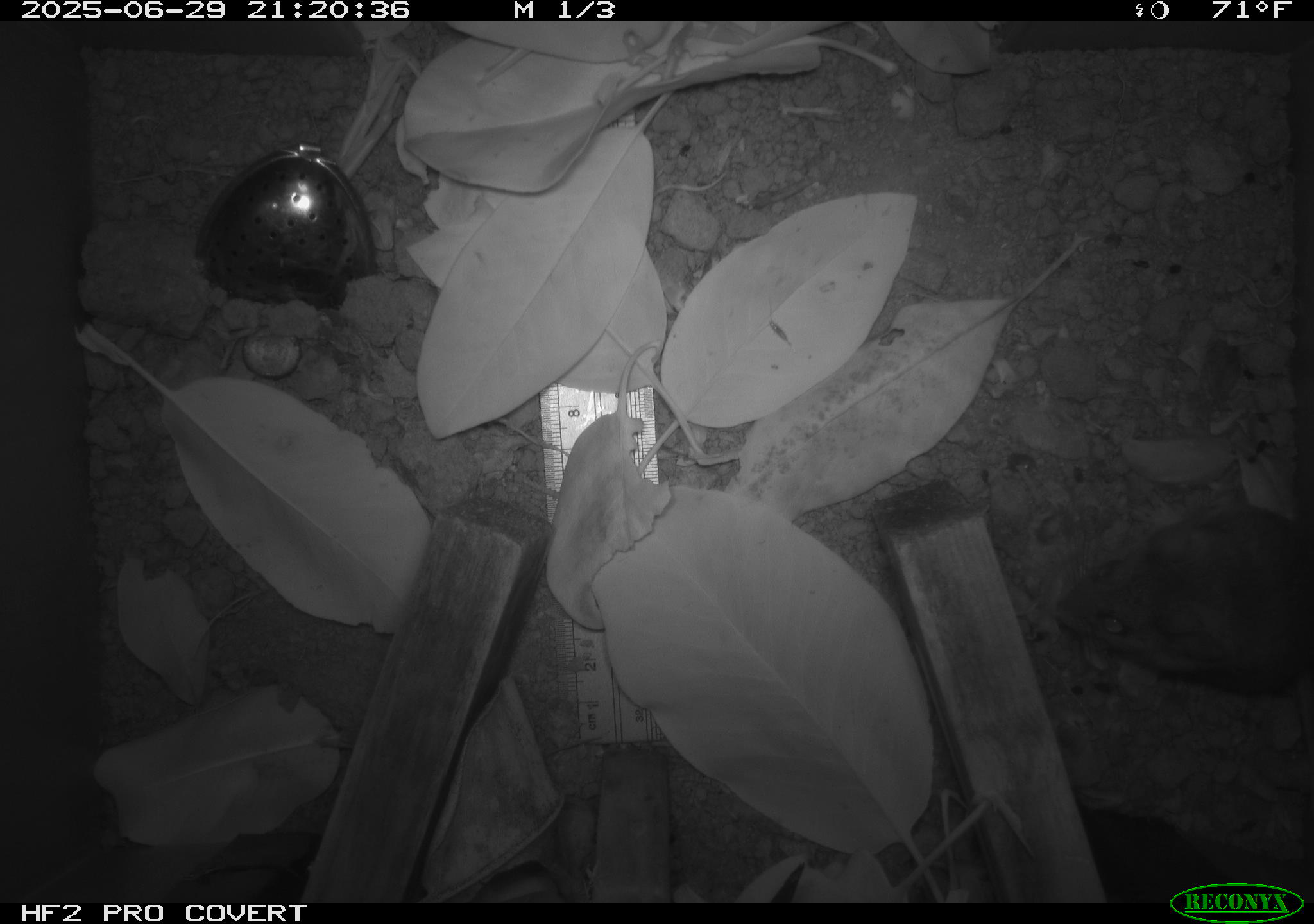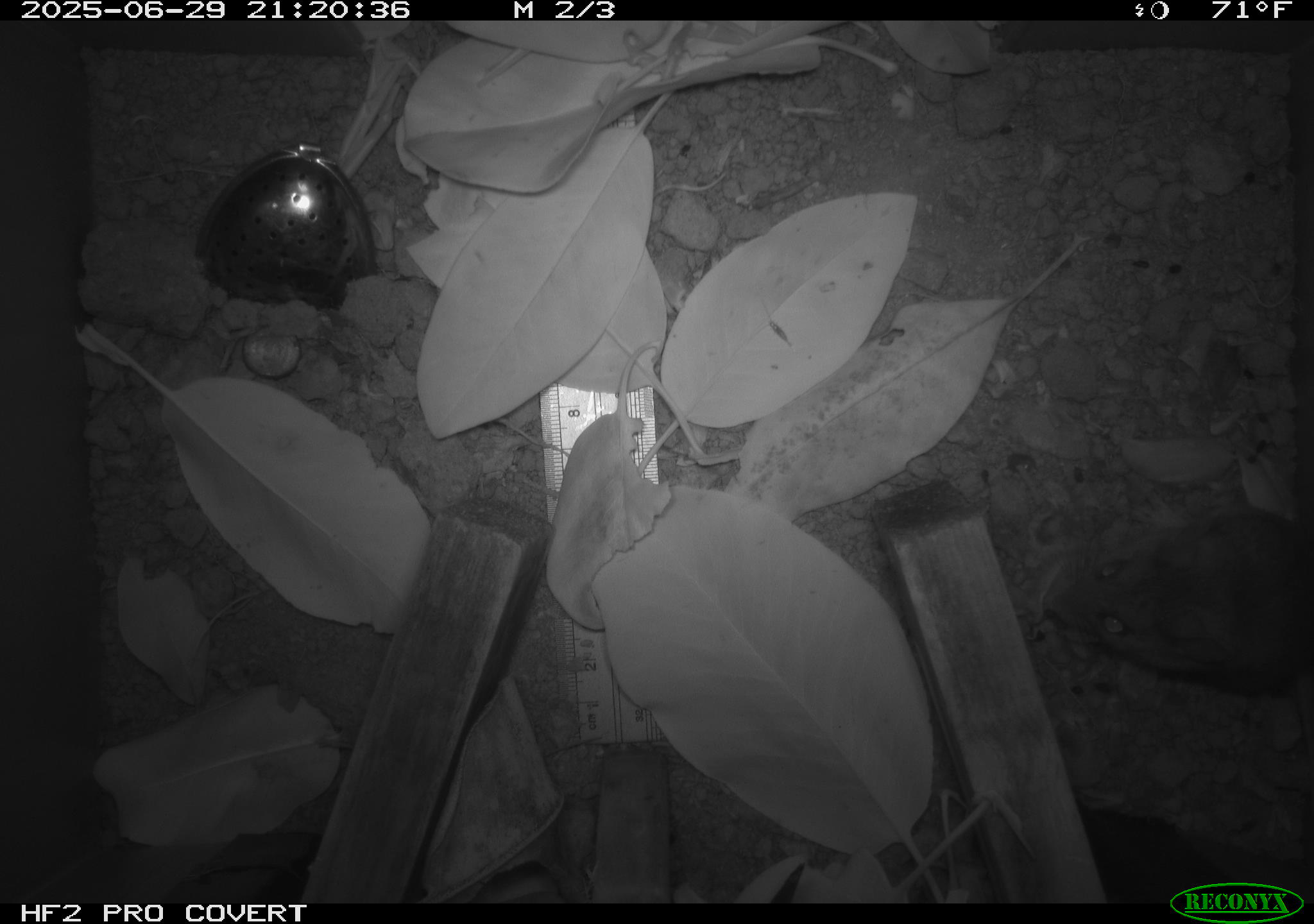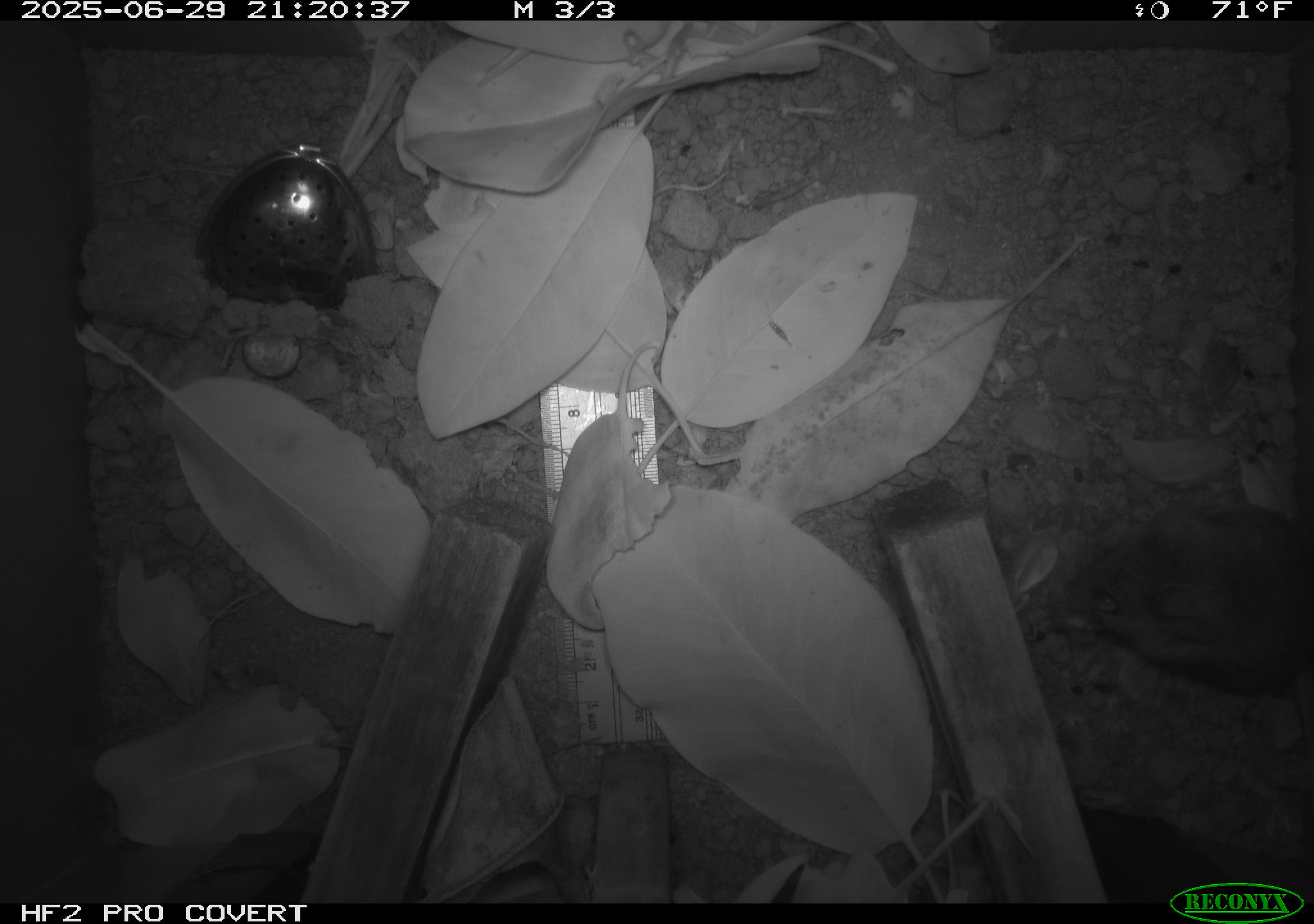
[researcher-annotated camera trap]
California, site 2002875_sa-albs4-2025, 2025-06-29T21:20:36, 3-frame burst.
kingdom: Animalia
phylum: Chordata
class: Mammalia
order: Rodentia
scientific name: Rodentia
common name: mouse species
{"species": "mouse species (Rodentia)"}